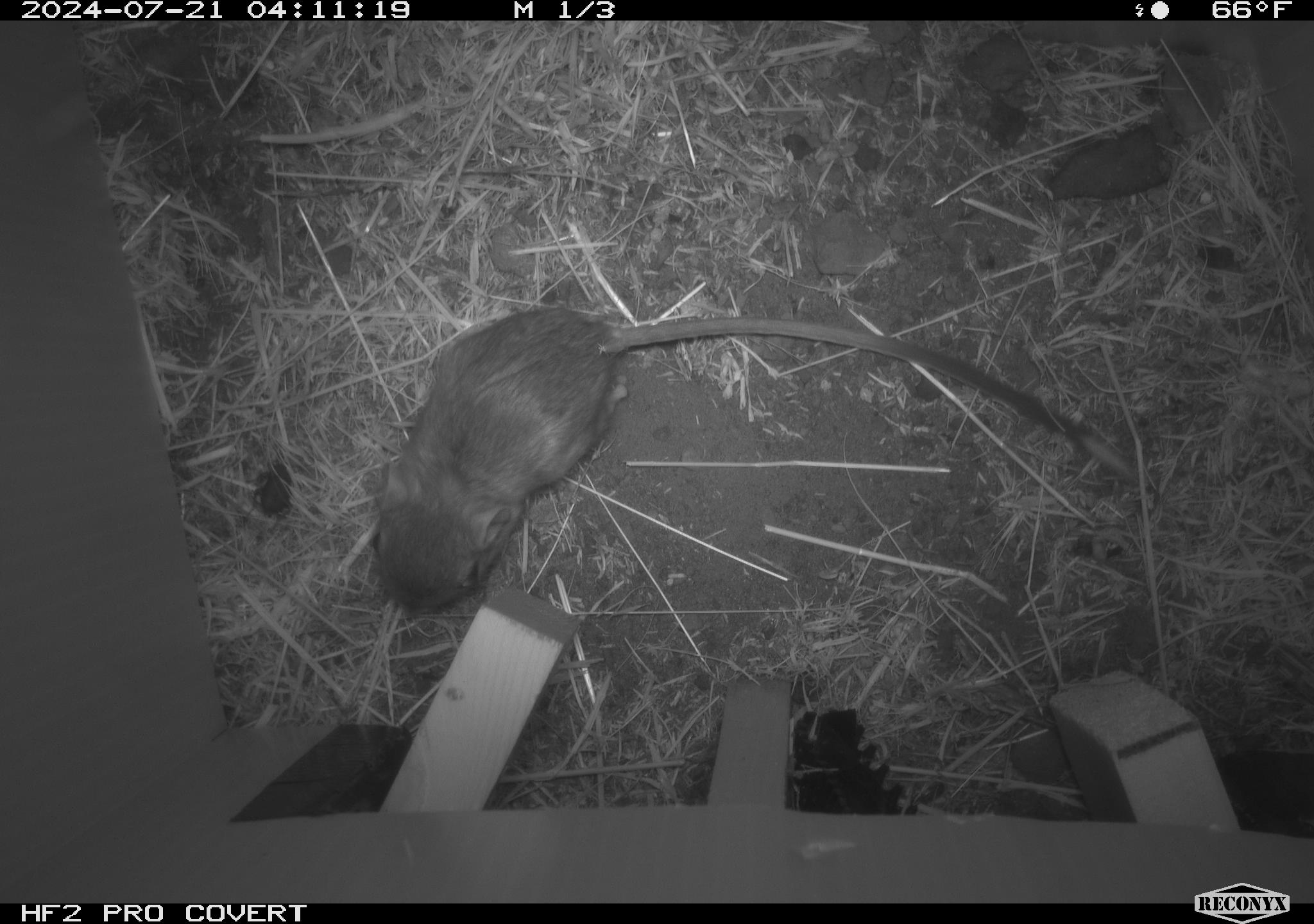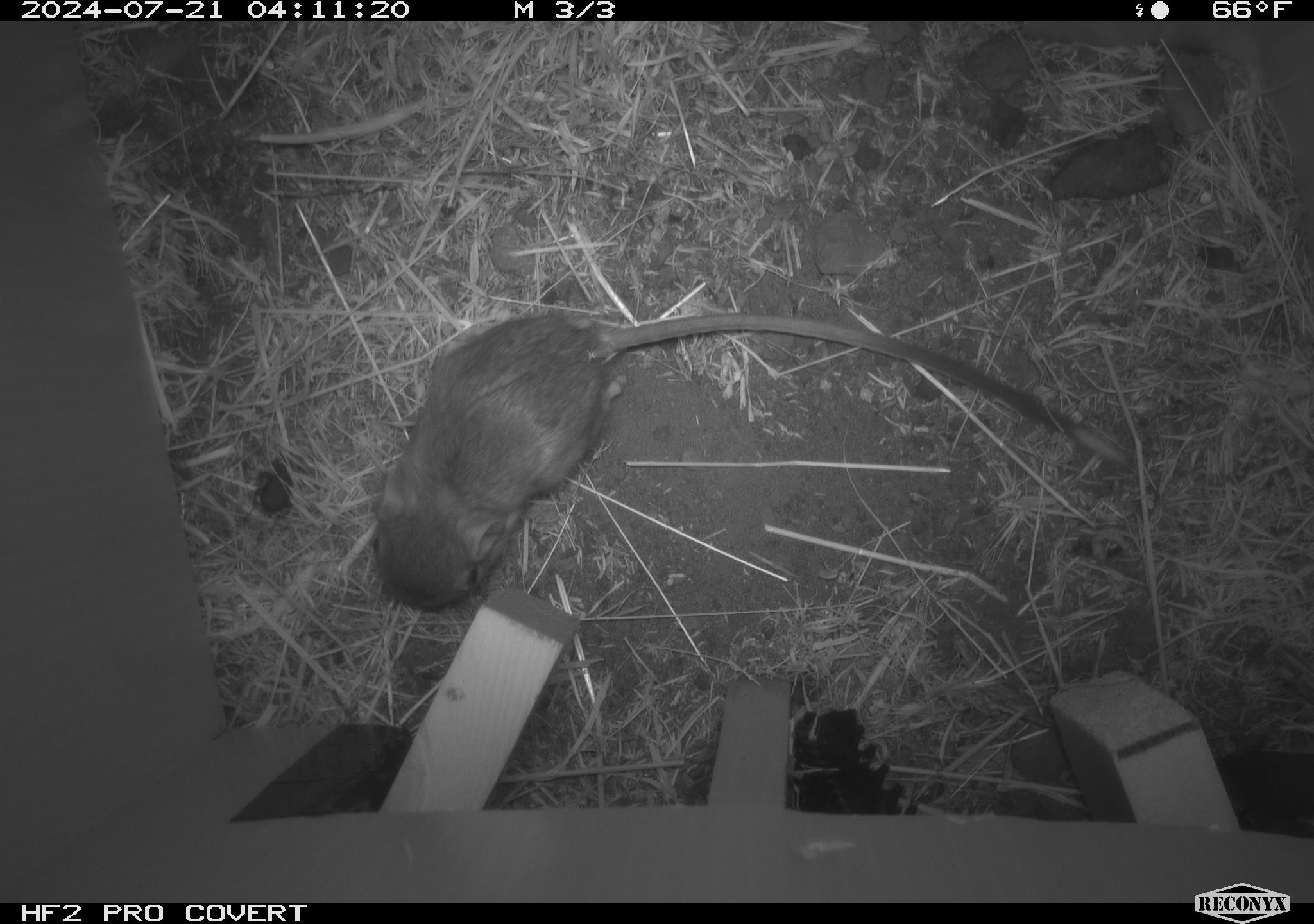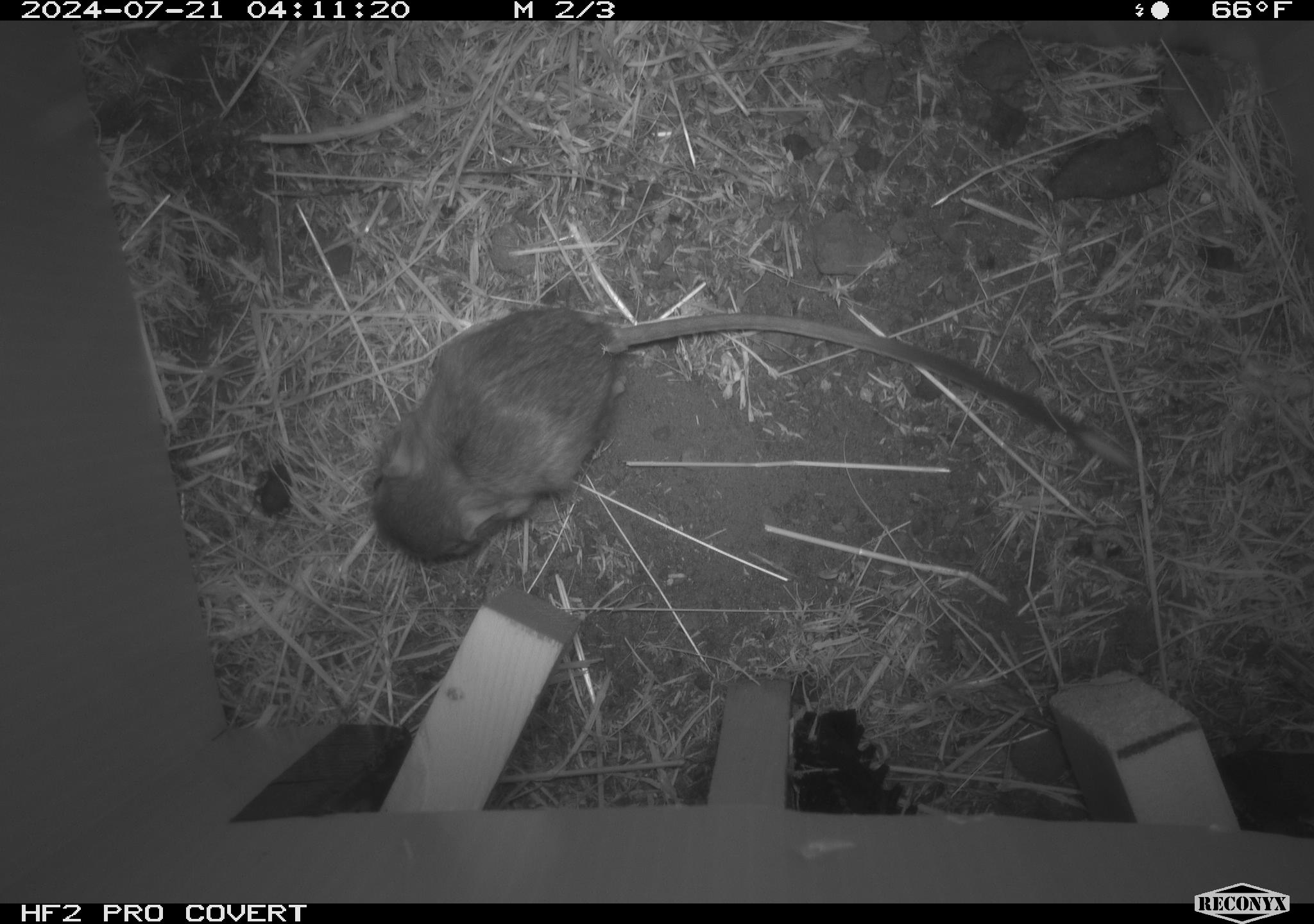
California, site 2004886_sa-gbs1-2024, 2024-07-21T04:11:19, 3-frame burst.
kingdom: Animalia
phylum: Chordata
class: Mammalia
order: Rodentia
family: Heteromyidae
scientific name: Heteromyidae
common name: kangaroo rats and pocket mice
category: heteromyidae family